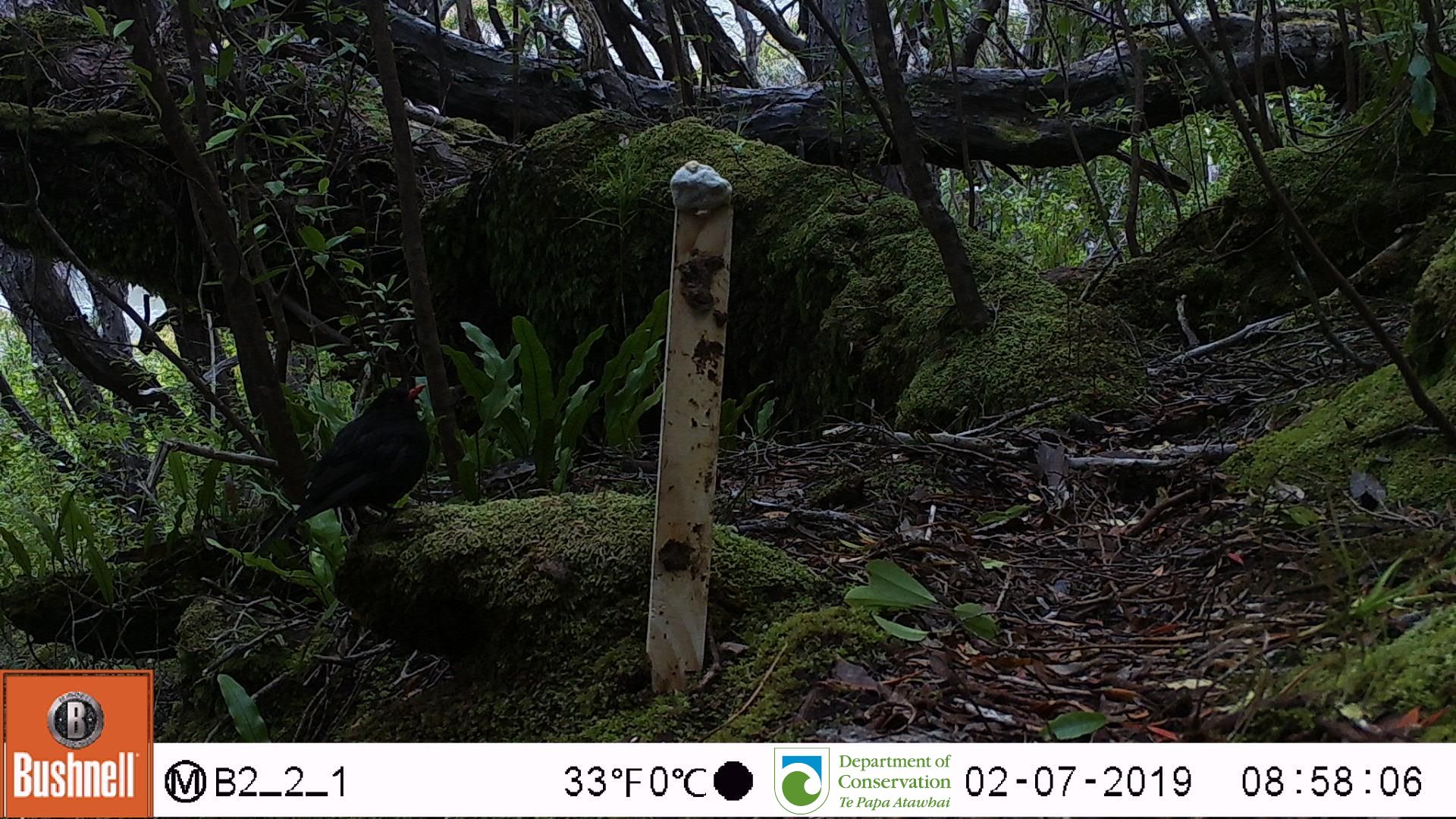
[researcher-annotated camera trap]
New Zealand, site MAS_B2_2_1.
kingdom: Animalia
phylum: Chordata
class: Aves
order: Passeriformes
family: Turdidae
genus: Turdus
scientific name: Turdus merula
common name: eurasian blackbird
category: blackbird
Blackbird (eurasian blackbird) (Turdus merula).